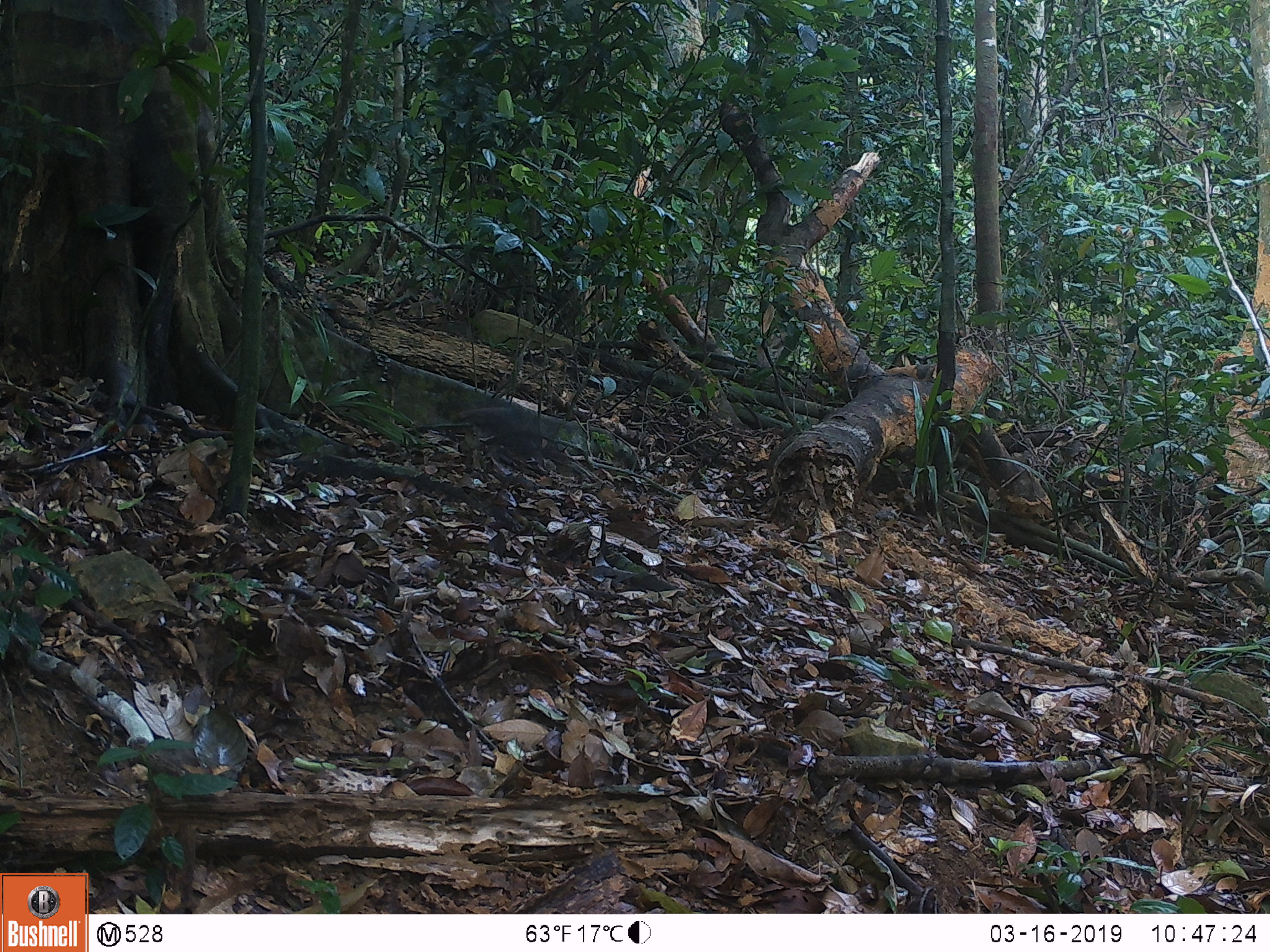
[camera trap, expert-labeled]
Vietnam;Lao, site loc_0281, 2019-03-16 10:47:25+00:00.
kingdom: Animalia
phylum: Chordata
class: Mammalia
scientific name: Mammalia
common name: mammal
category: unidentified small mammal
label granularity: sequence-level